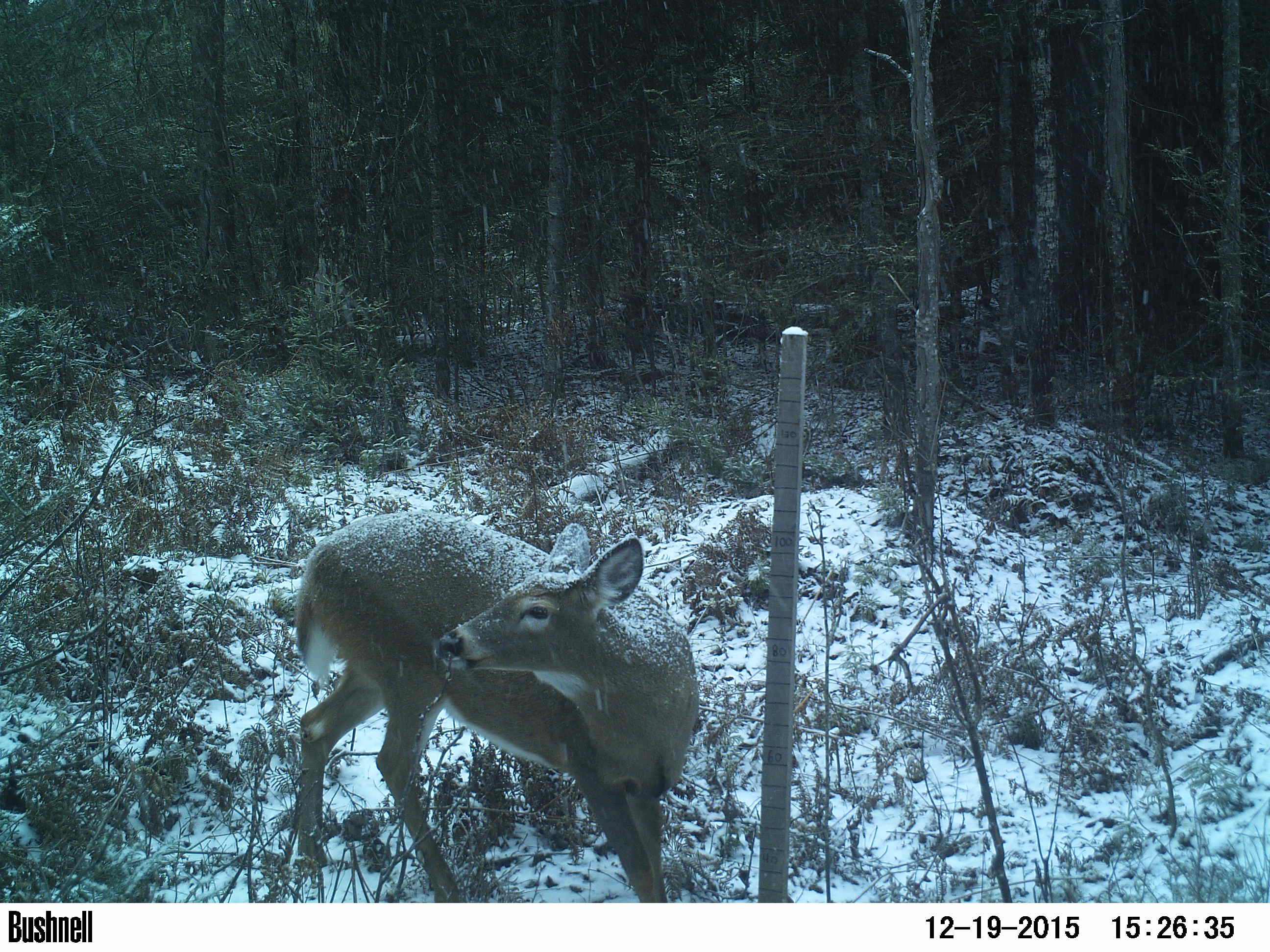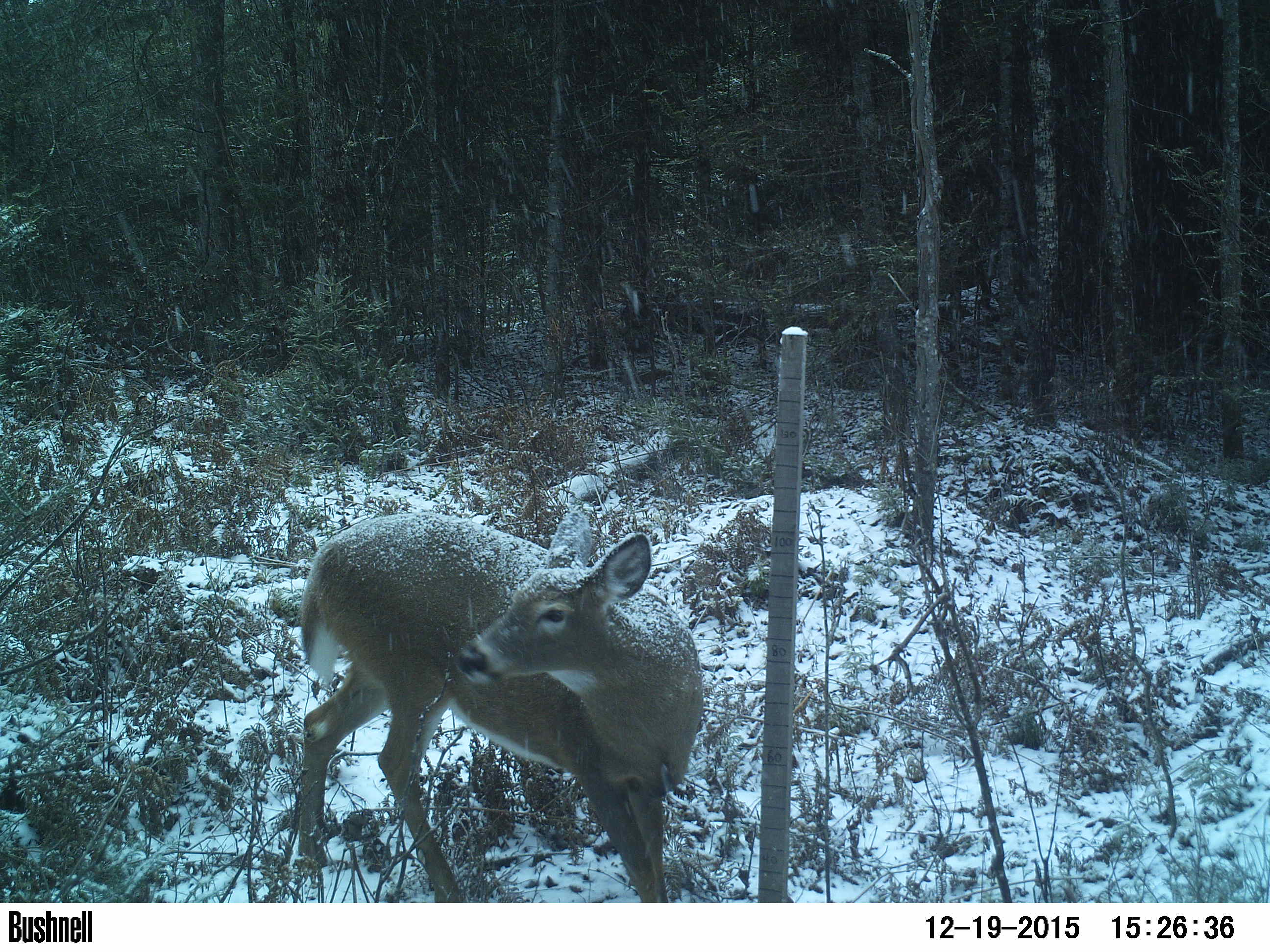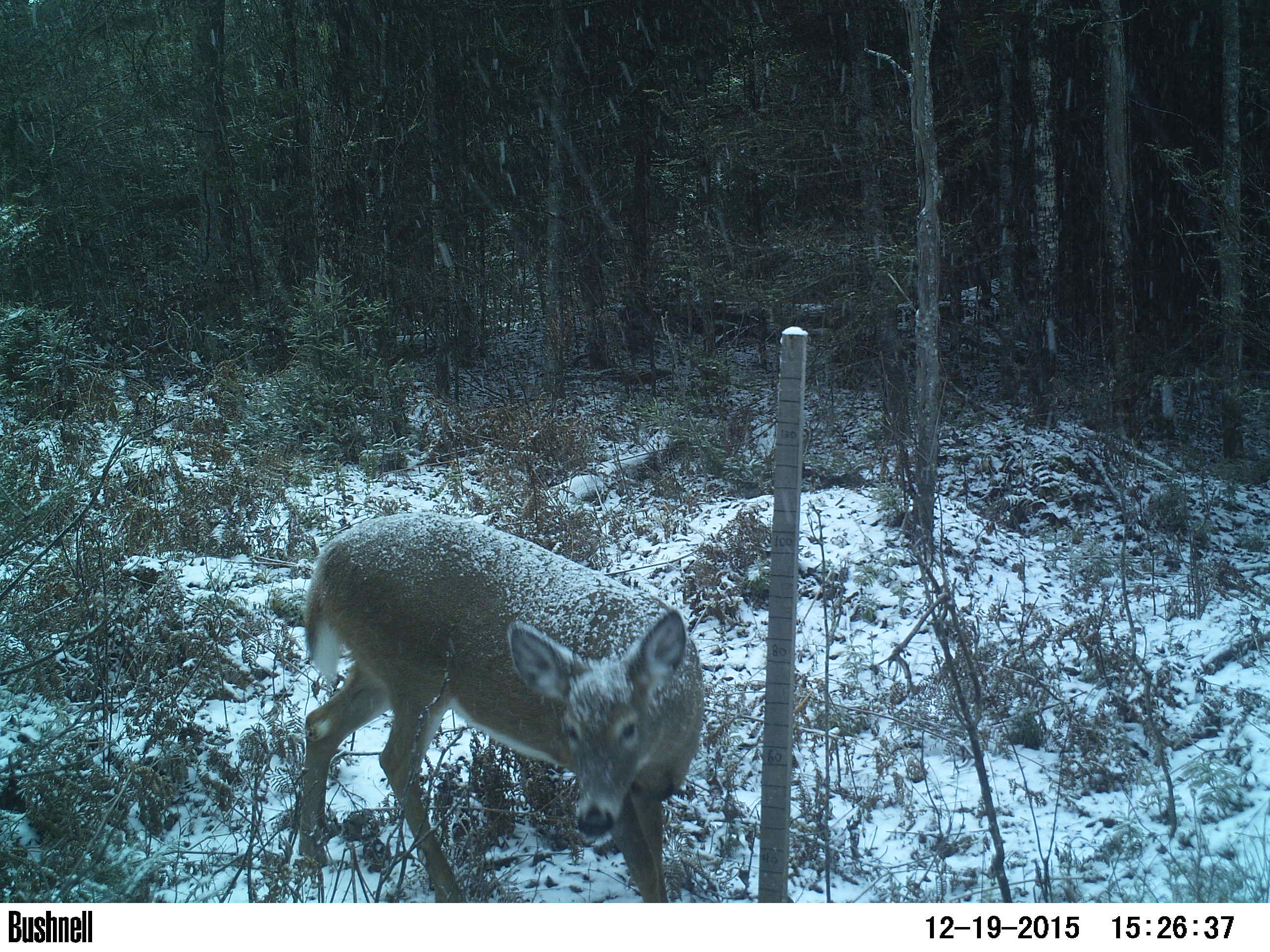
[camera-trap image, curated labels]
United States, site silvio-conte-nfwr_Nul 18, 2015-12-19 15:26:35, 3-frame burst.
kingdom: Animalia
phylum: Chordata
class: Mammalia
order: Artiodactyla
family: Cervidae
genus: Odocoileus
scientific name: Odocoileus virginianus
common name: white-tailed deer